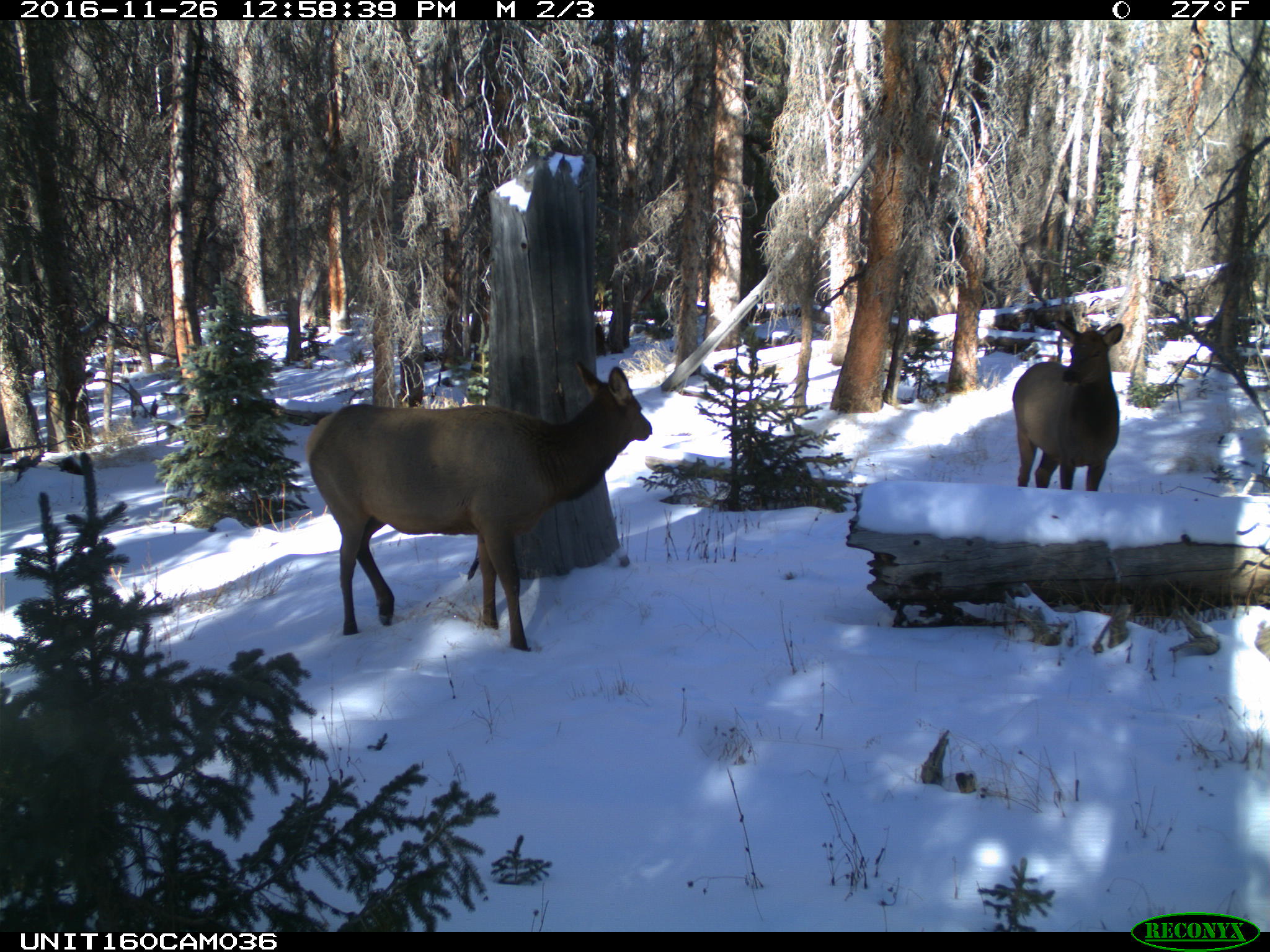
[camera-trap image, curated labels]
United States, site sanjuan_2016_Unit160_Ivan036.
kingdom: Animalia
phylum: Chordata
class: Mammalia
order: Artiodactyla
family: Cervidae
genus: Cervus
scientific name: Cervus elaphus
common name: red deer